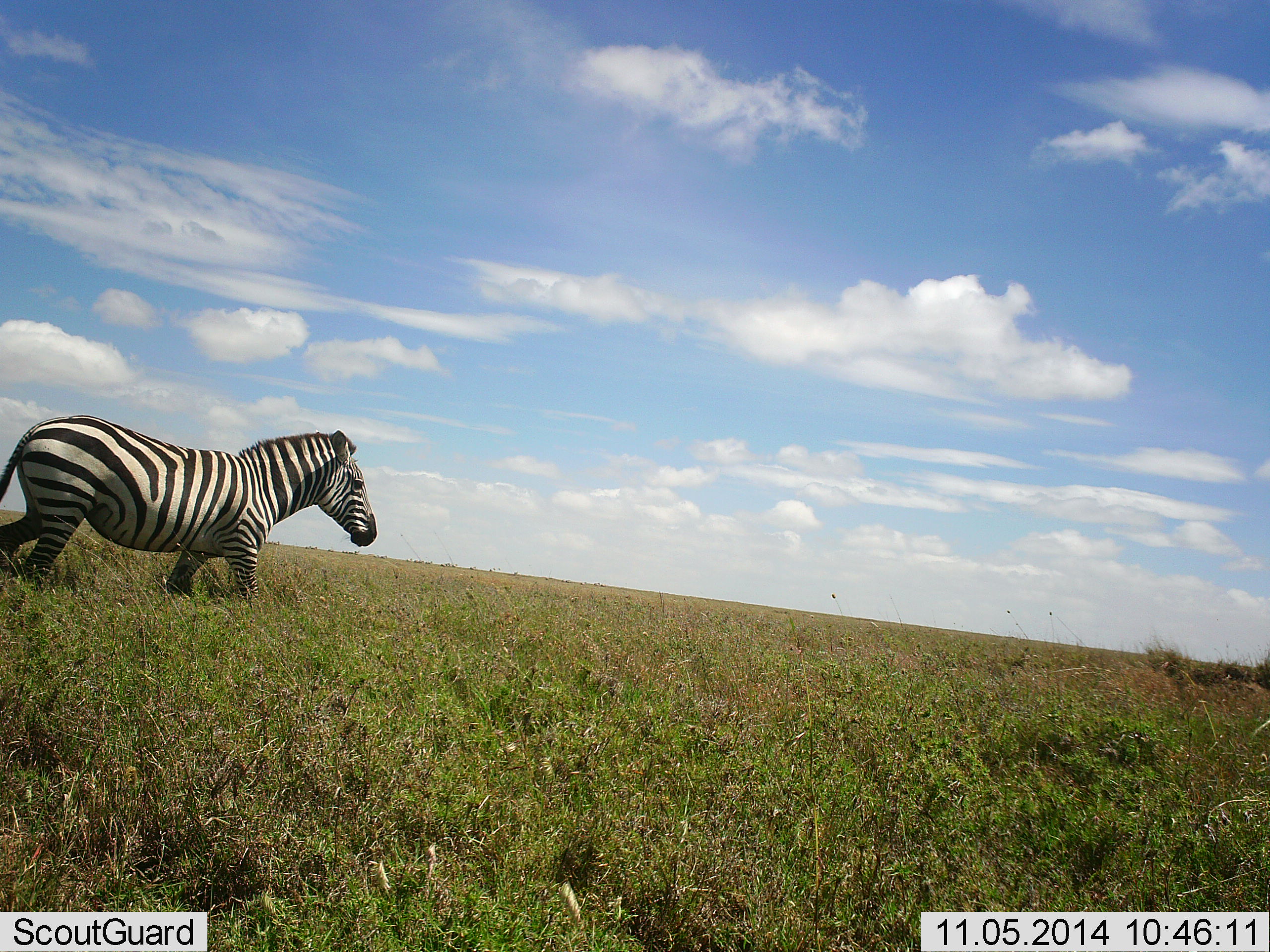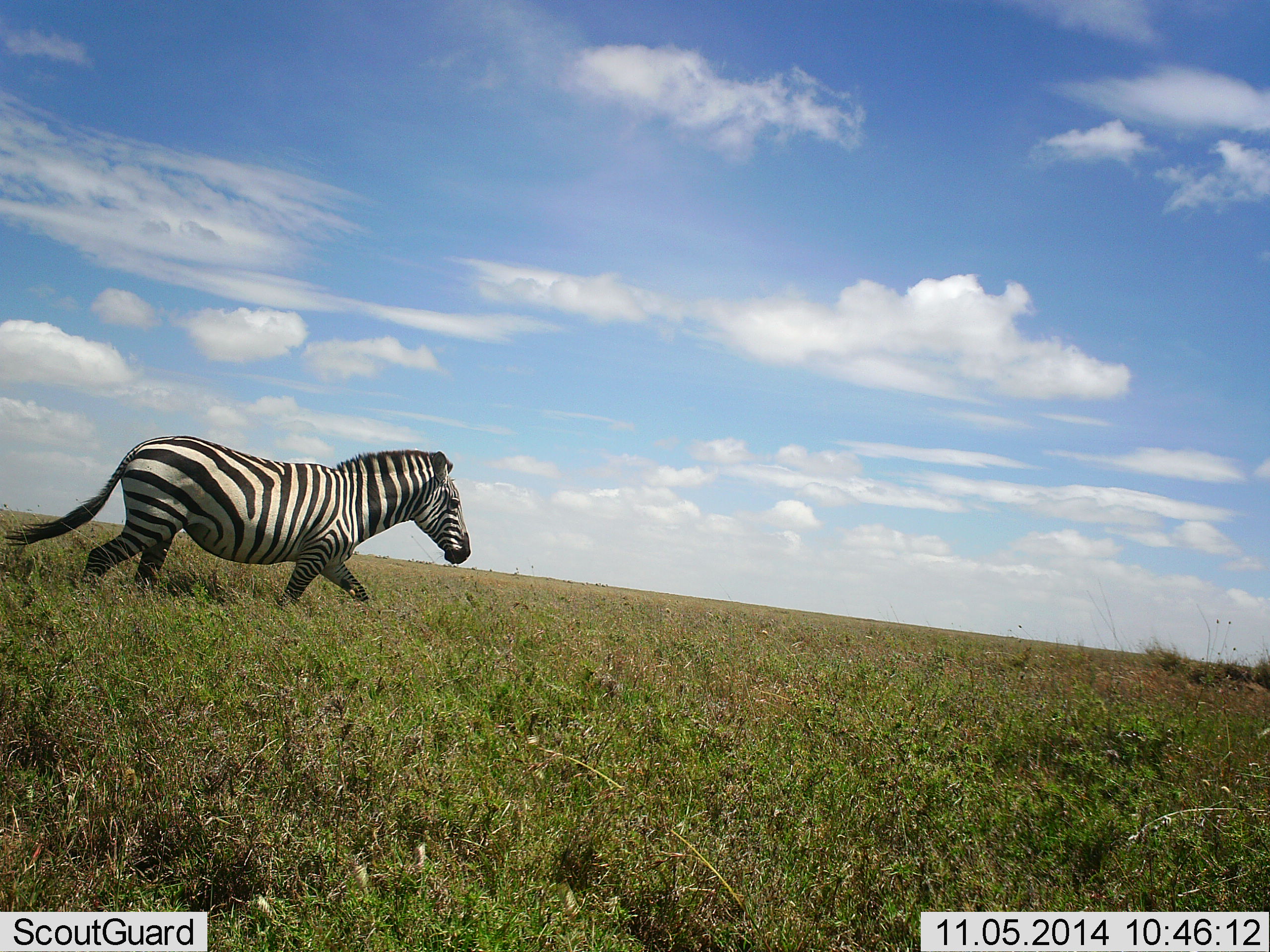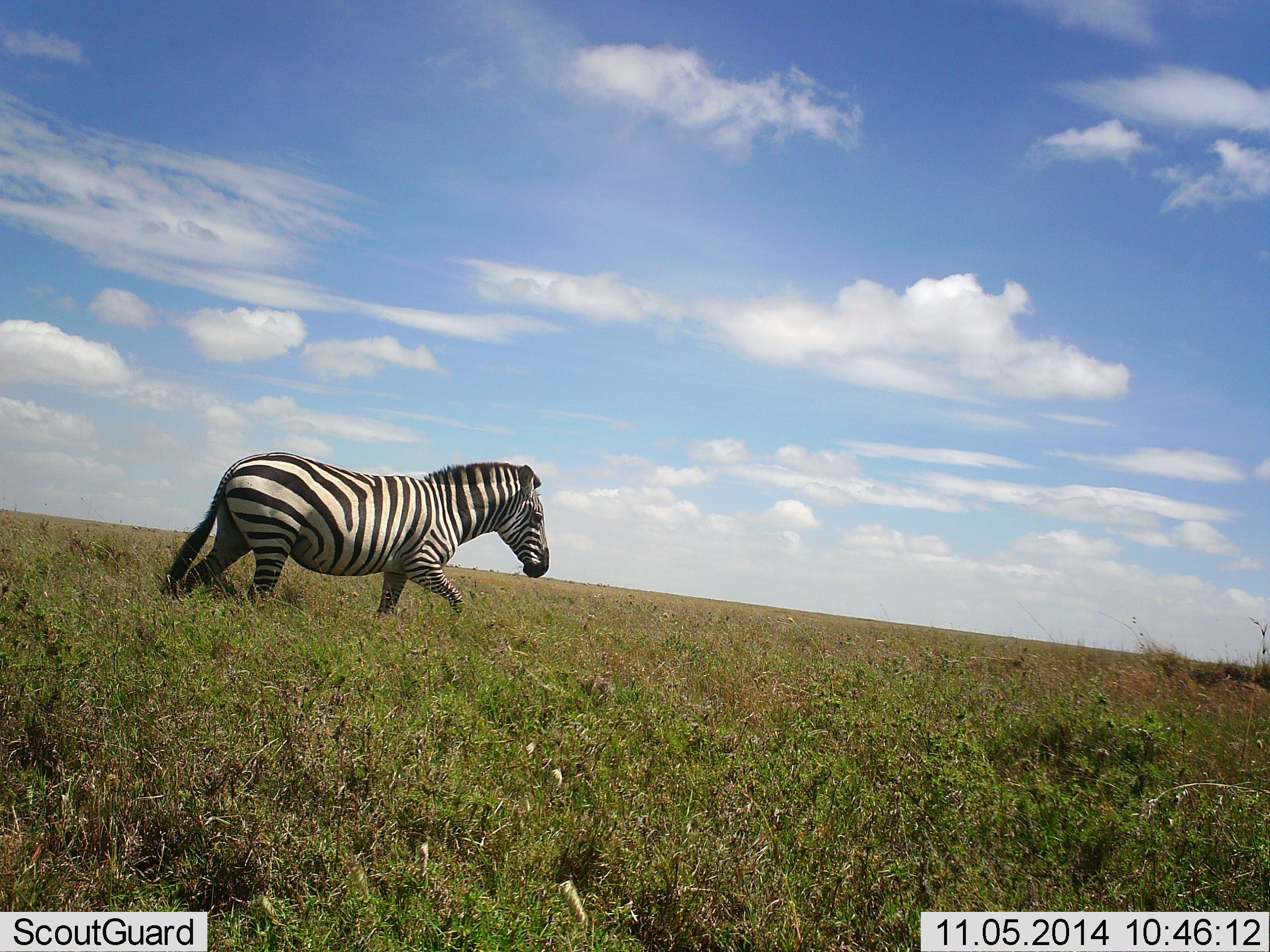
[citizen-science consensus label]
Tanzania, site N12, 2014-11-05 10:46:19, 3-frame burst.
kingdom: Animalia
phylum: Chordata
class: Mammalia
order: Perissodactyla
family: Equidae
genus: Equus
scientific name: Equus quagga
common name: plains zebra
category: zebra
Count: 1.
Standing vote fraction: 0%.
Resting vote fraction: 0%.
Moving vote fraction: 100%.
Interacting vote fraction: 0%.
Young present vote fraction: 0%.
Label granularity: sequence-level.